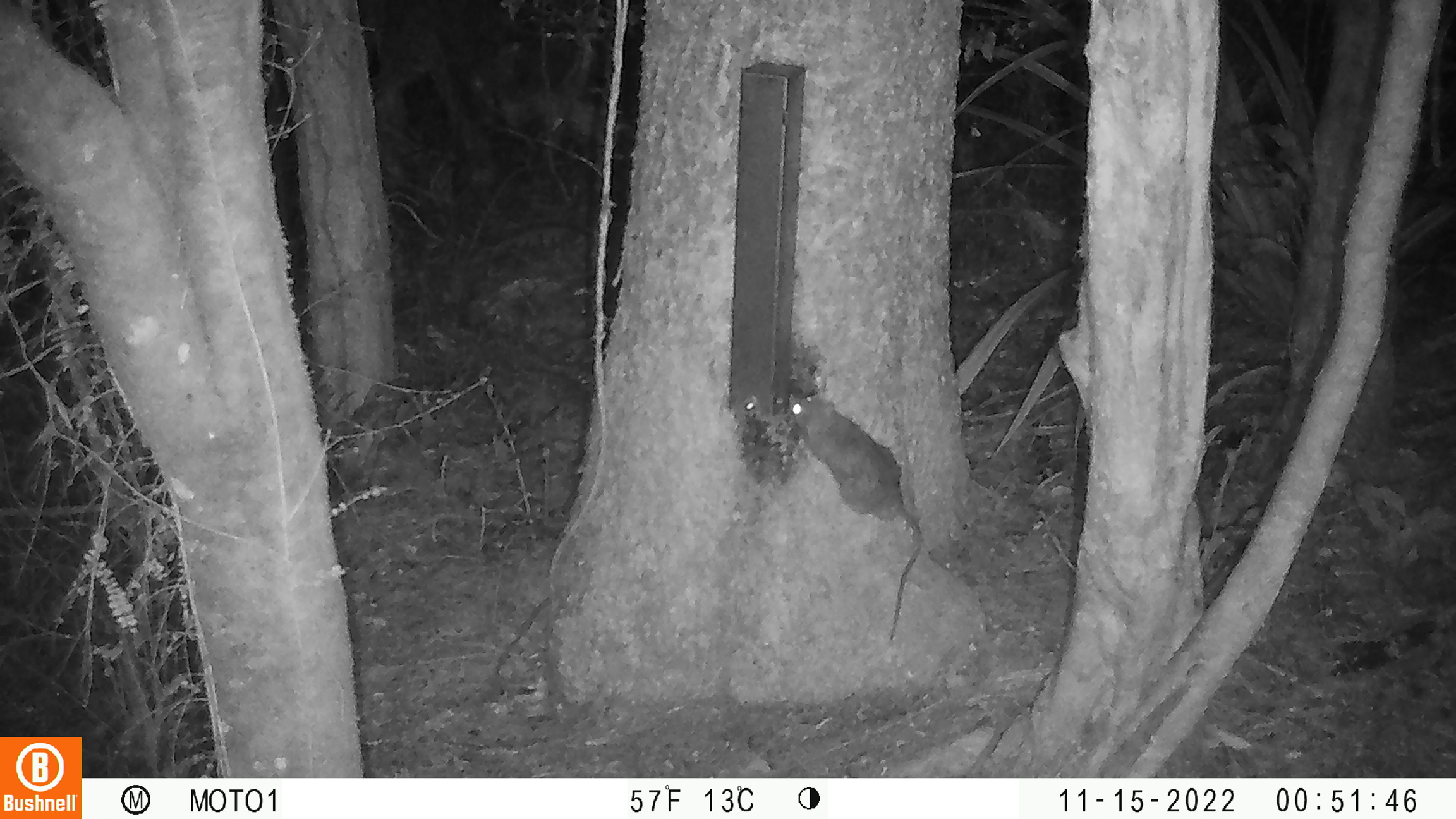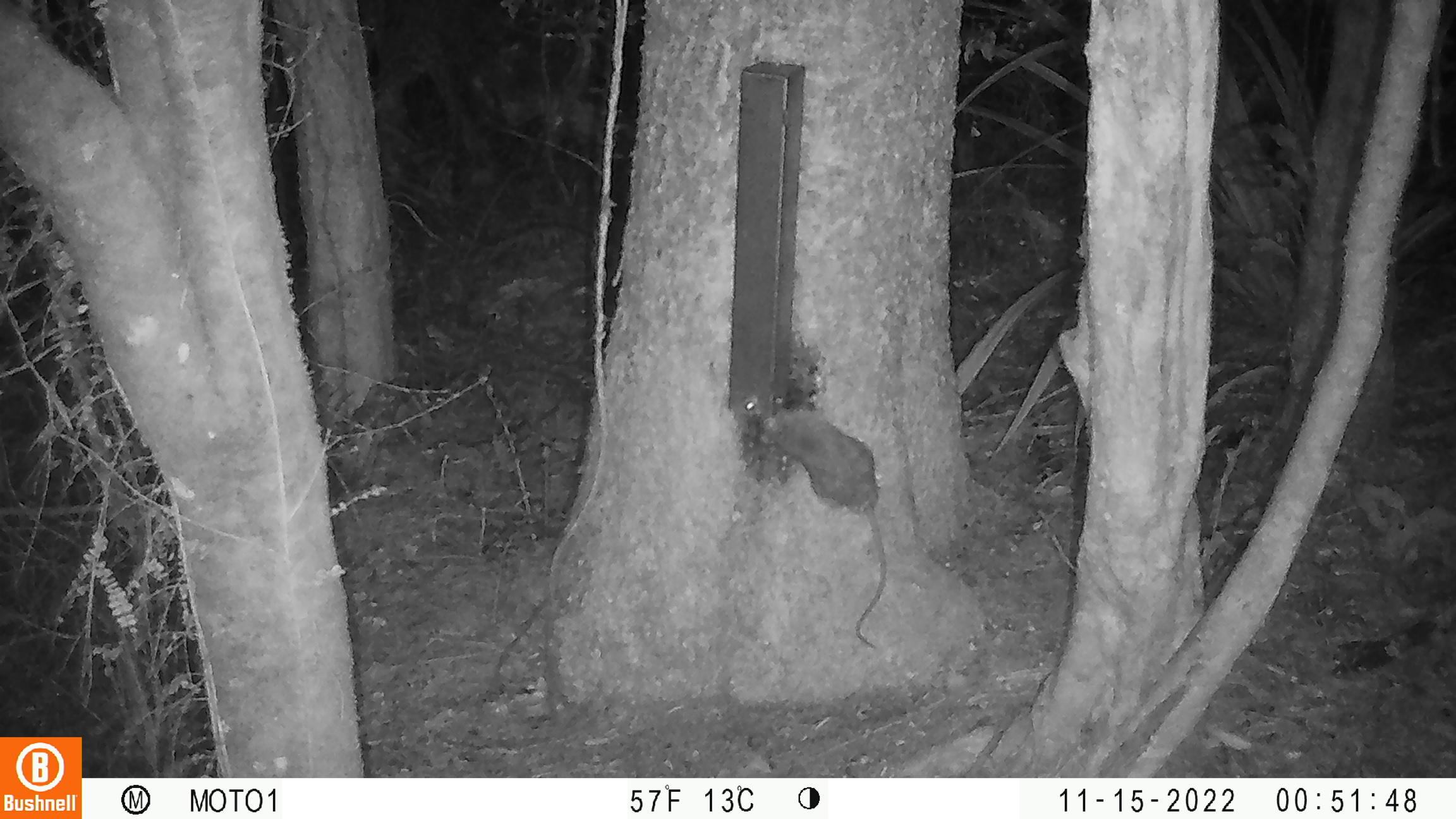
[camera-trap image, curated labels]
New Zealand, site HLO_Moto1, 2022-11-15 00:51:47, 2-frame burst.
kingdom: Animalia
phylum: Chordata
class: Mammalia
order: Rodentia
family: Muridae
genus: Rattus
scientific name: Rattus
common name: rat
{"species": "rat (Rattus)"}